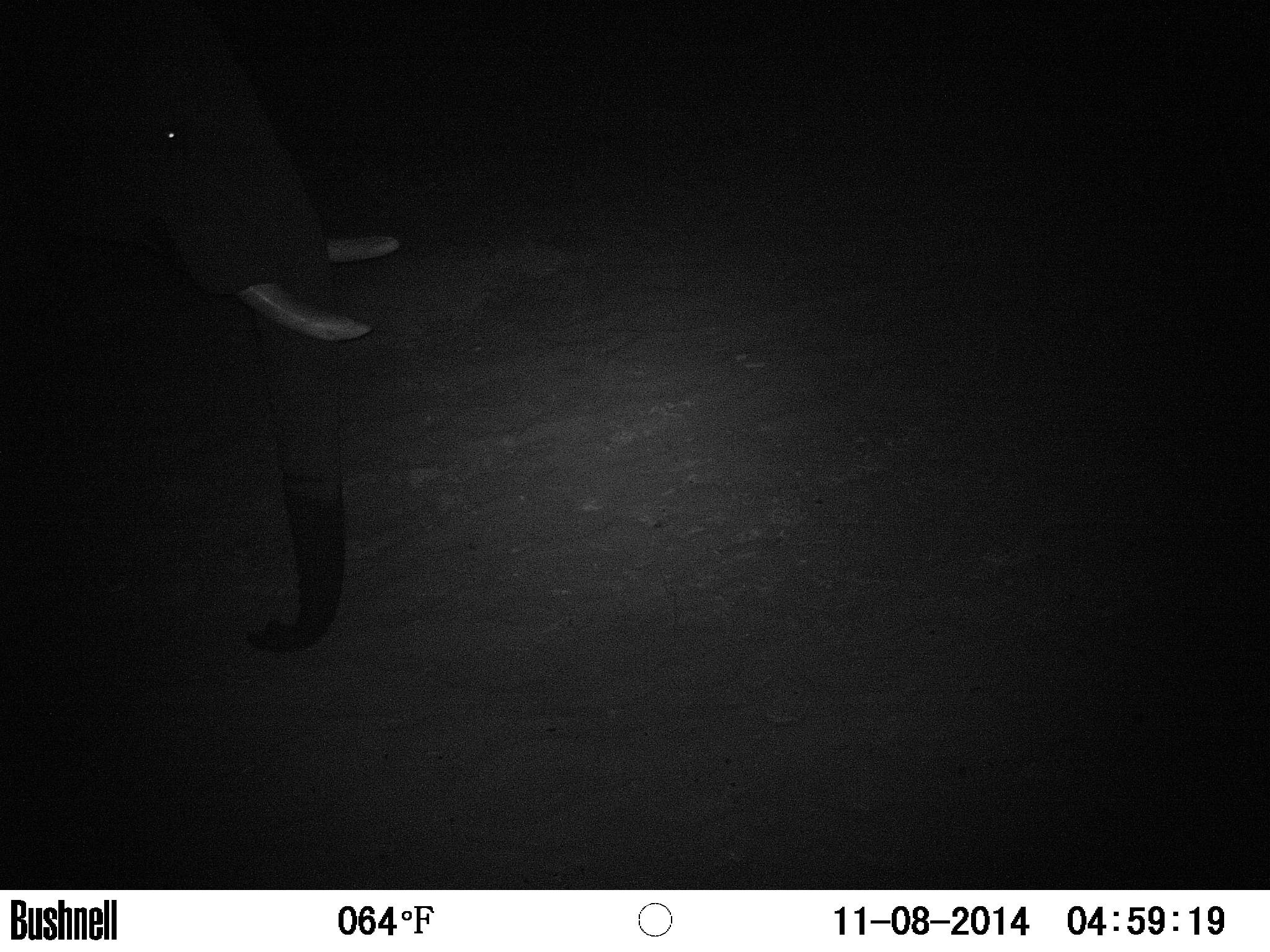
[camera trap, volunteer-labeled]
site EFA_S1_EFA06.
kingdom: Animalia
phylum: Chordata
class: Mammalia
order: Proboscidea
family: Elephantidae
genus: Loxodonta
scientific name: Loxodonta africana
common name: african bush elephant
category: elephant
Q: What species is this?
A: Elephant (african bush elephant) (Loxodonta africana).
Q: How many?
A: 1.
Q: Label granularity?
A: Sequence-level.